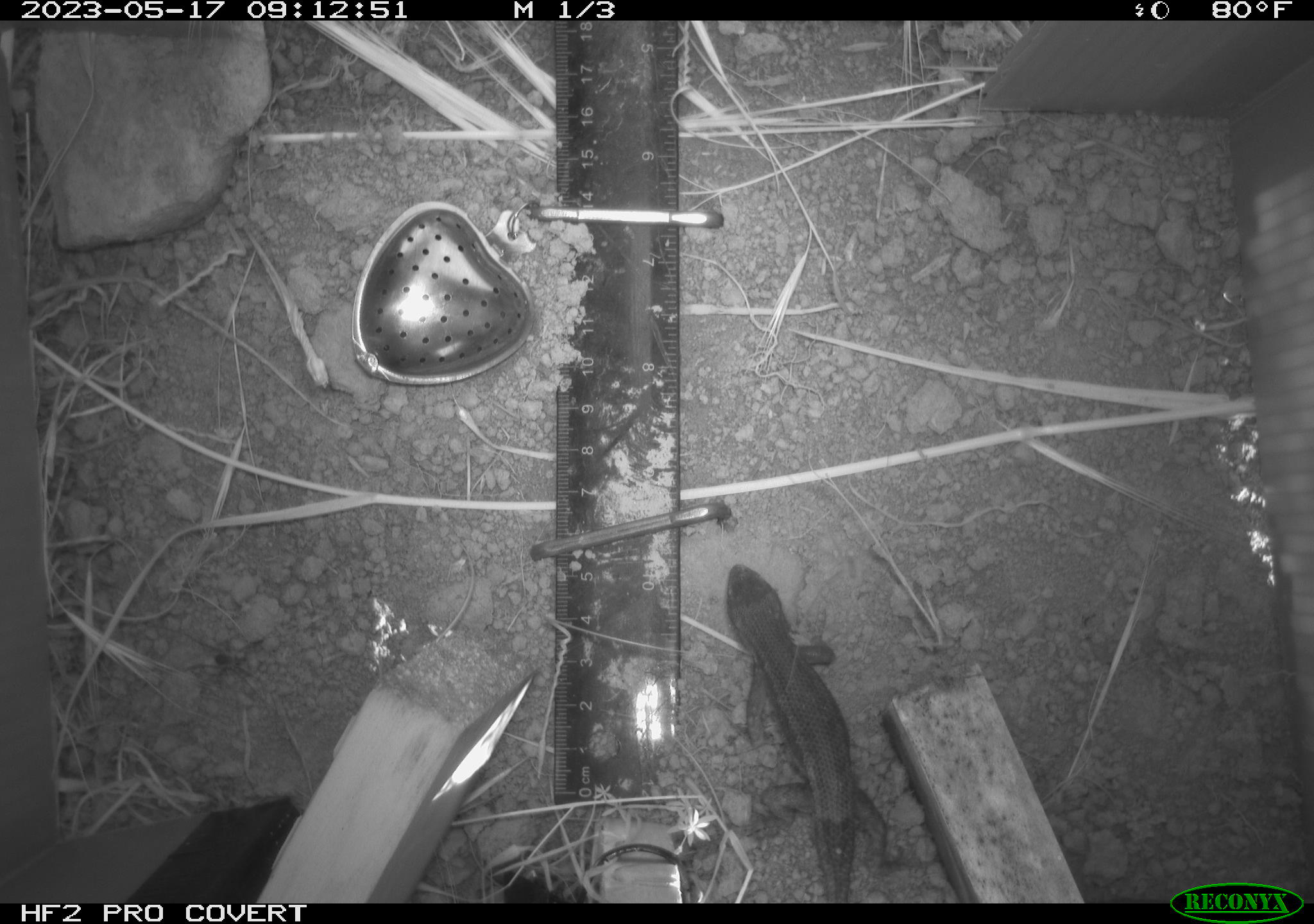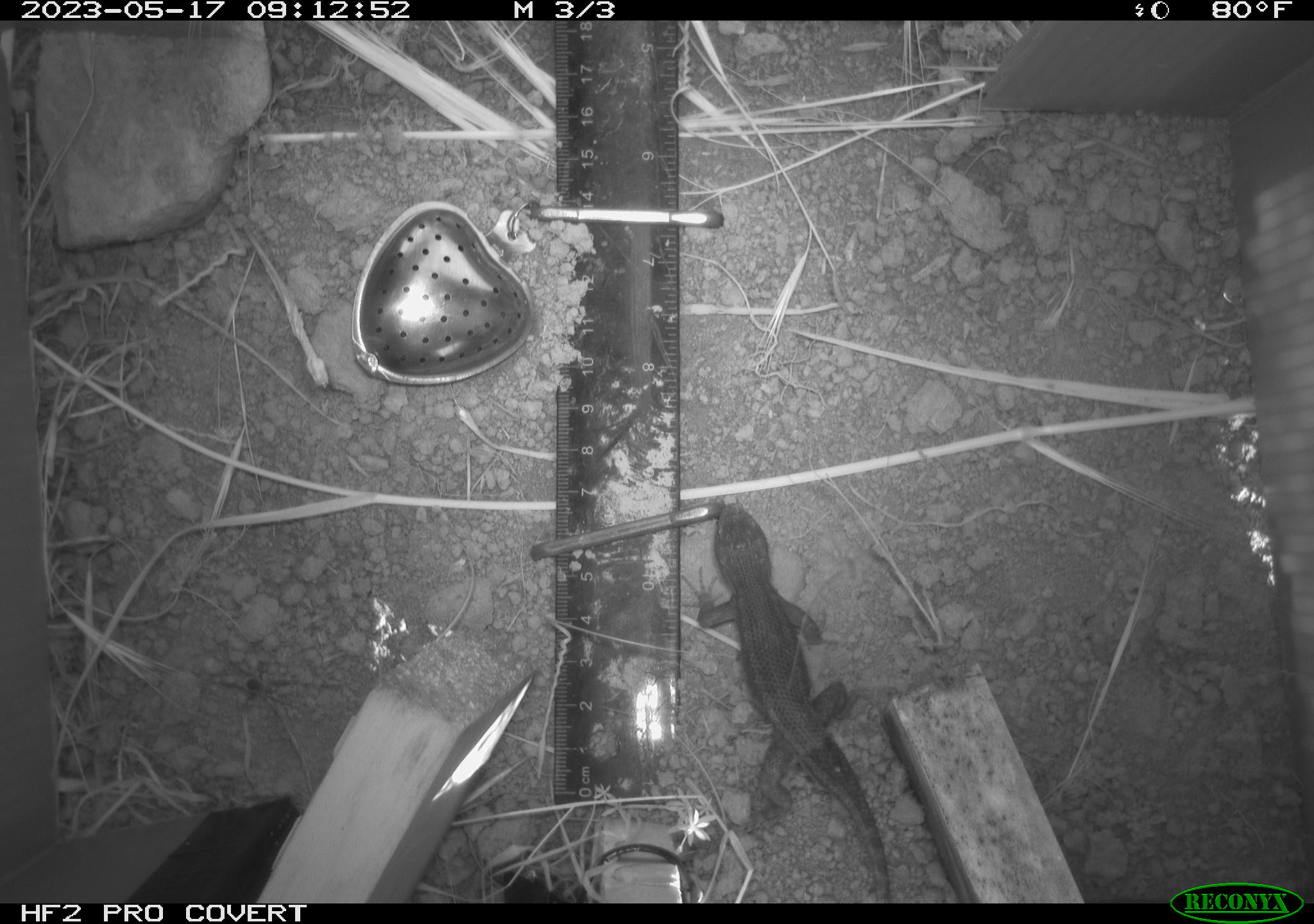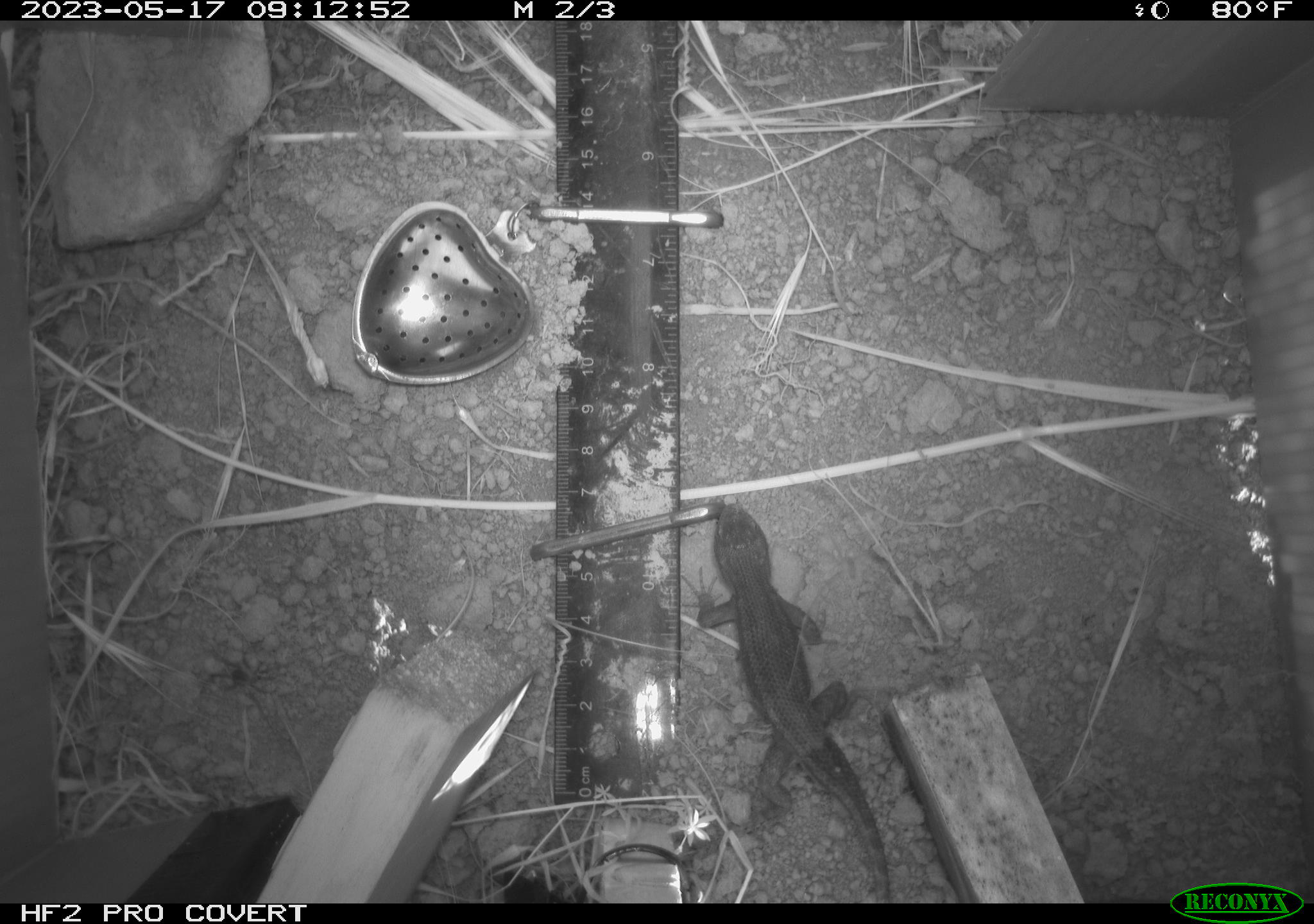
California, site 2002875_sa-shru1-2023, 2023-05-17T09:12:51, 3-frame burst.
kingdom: Animalia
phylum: Chordata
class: Reptilia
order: Squamata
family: Phrynosomatidae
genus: Sceloporus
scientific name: Sceloporus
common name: spiny lizards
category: sceloporus species